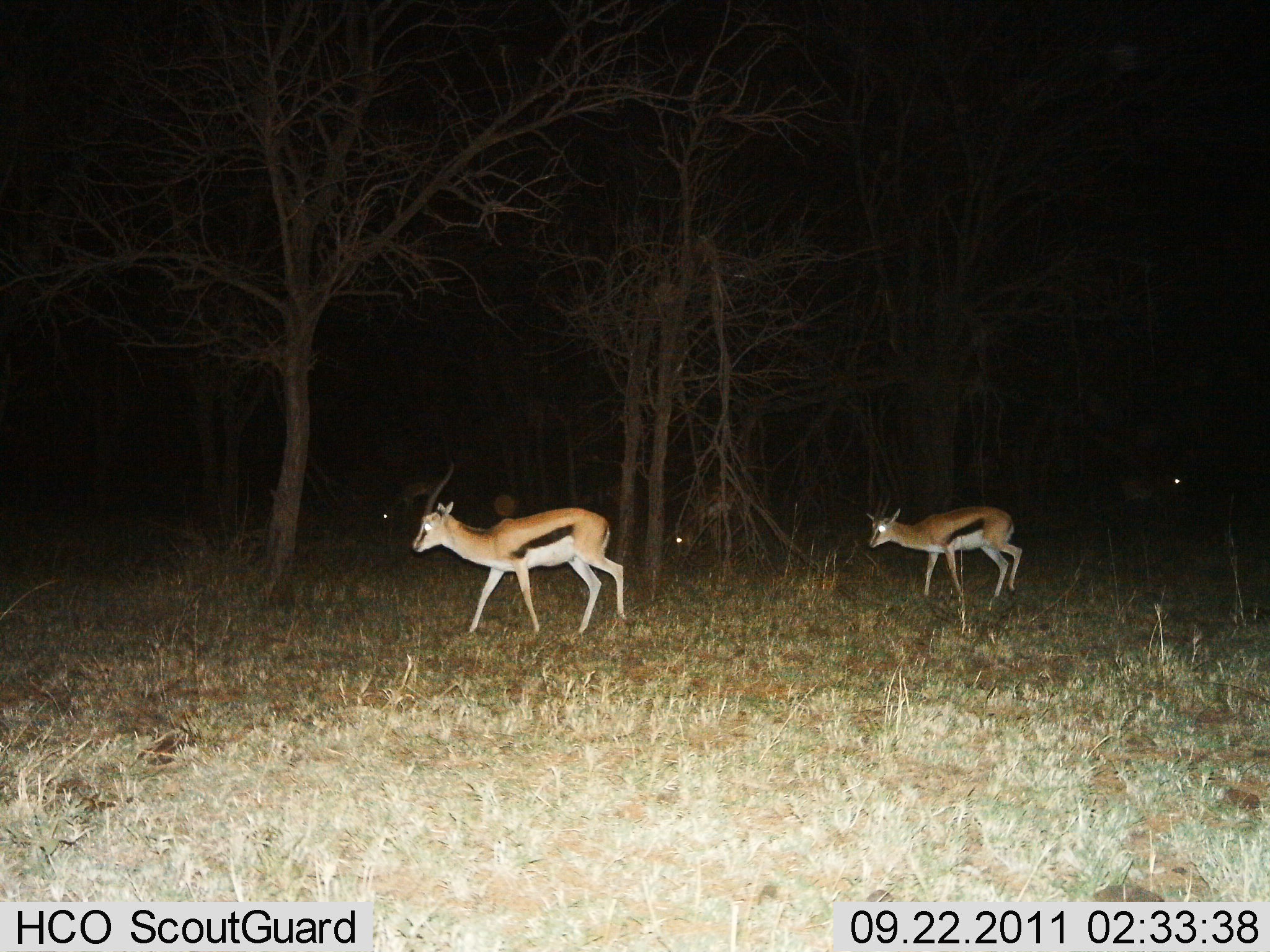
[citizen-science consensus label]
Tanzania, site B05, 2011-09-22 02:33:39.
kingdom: Animalia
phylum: Chordata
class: Mammalia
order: Artiodactyla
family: Bovidae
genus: Eudorcas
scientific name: Eudorcas thomsonii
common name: thomson's gazelle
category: gazellethomsons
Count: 5.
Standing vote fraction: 9%.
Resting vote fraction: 0%.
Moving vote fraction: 100%.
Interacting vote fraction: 0%.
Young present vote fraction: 0%.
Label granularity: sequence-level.